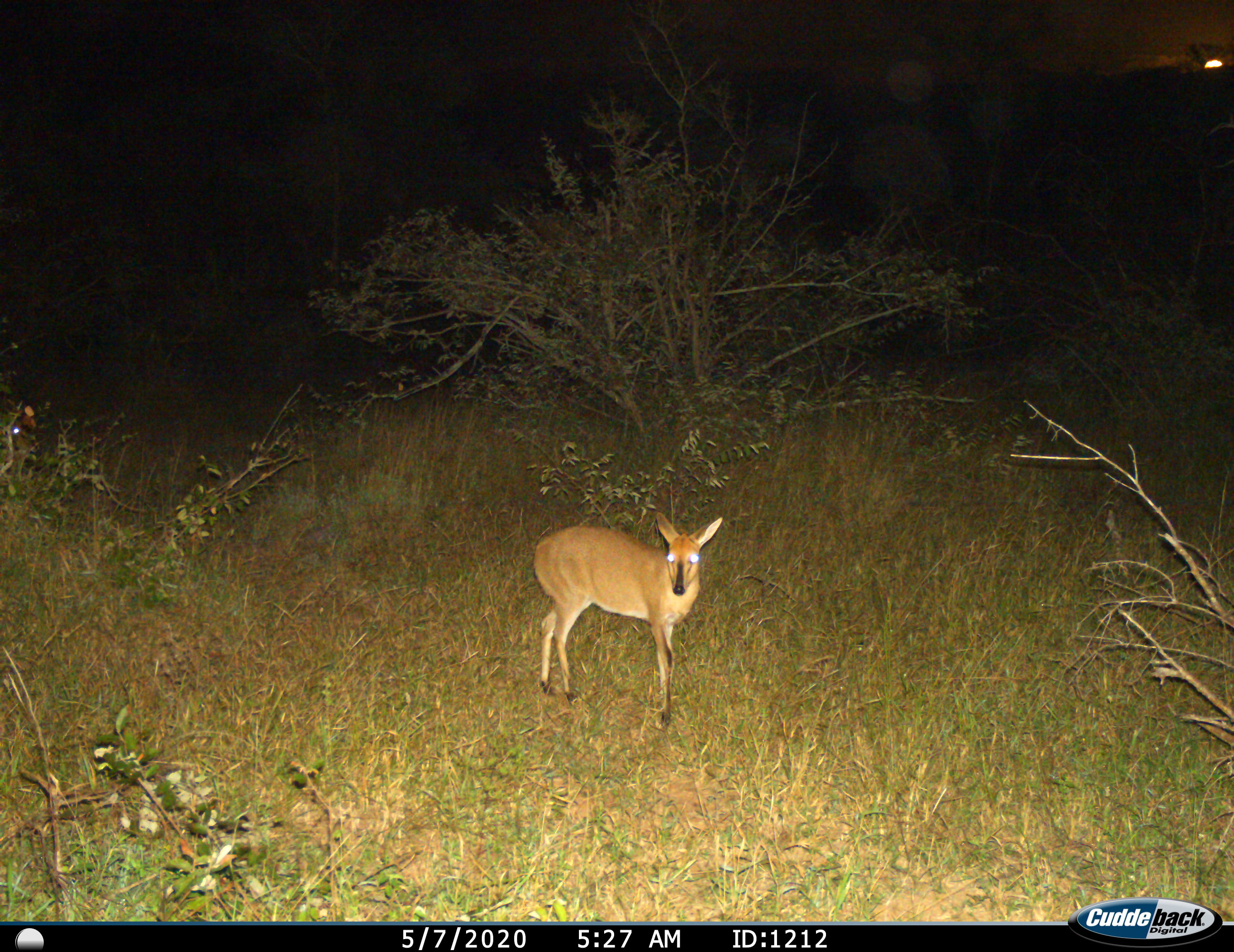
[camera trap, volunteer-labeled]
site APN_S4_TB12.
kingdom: Animalia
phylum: Chordata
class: Mammalia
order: Artiodactyla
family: Bovidae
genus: Sylvicapra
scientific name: Sylvicapra grimmia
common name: common duiker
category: duikercommongrey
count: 1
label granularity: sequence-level